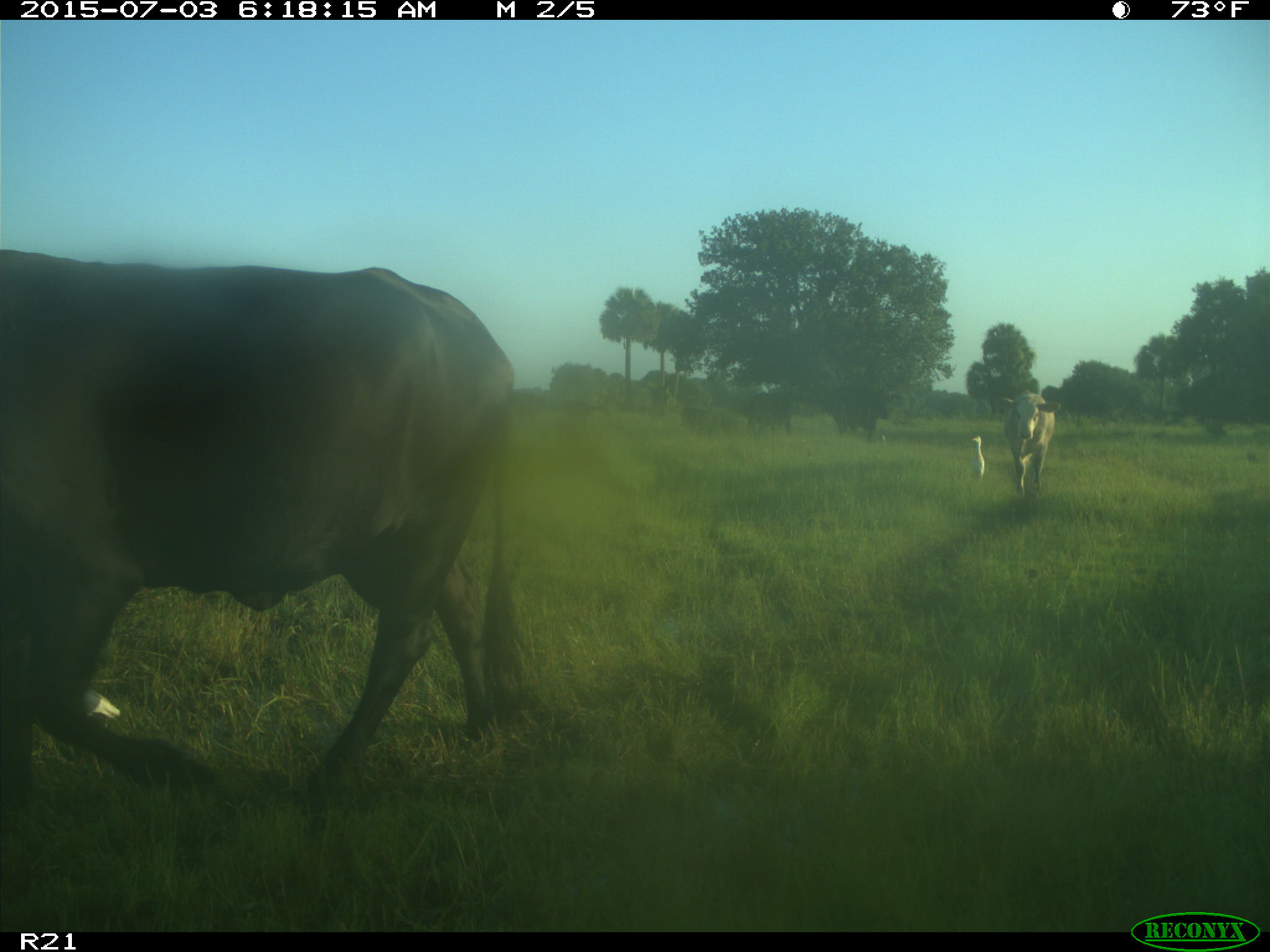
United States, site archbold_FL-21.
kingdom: Animalia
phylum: Chordata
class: Mammalia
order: Artiodactyla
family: Bovidae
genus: Bos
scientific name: Bos taurus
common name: domestic cow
Bos taurus (domestic cow).